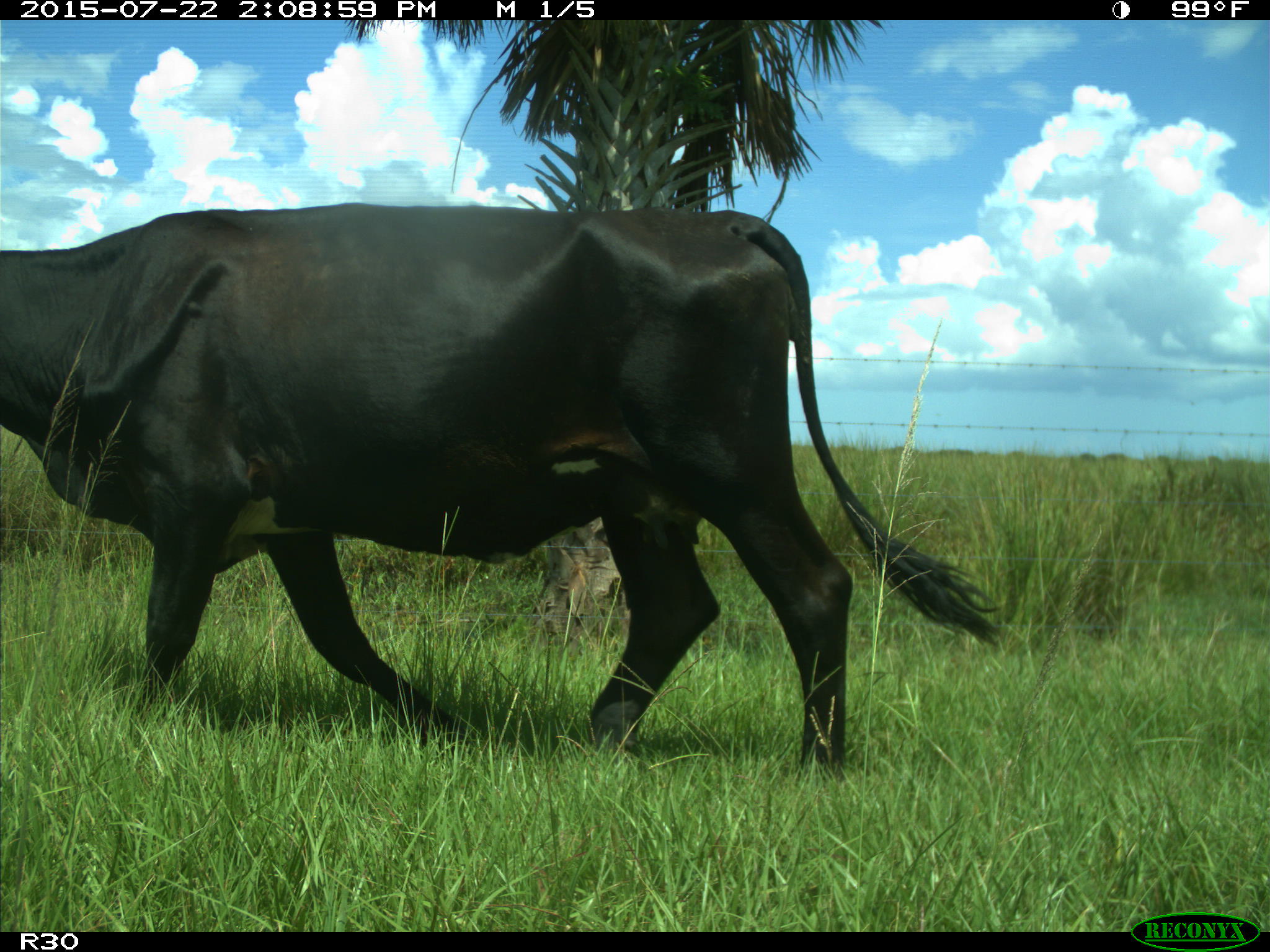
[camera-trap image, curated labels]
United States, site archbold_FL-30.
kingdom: Animalia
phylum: Chordata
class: Mammalia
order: Artiodactyla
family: Bovidae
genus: Bos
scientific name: Bos taurus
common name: domestic cow